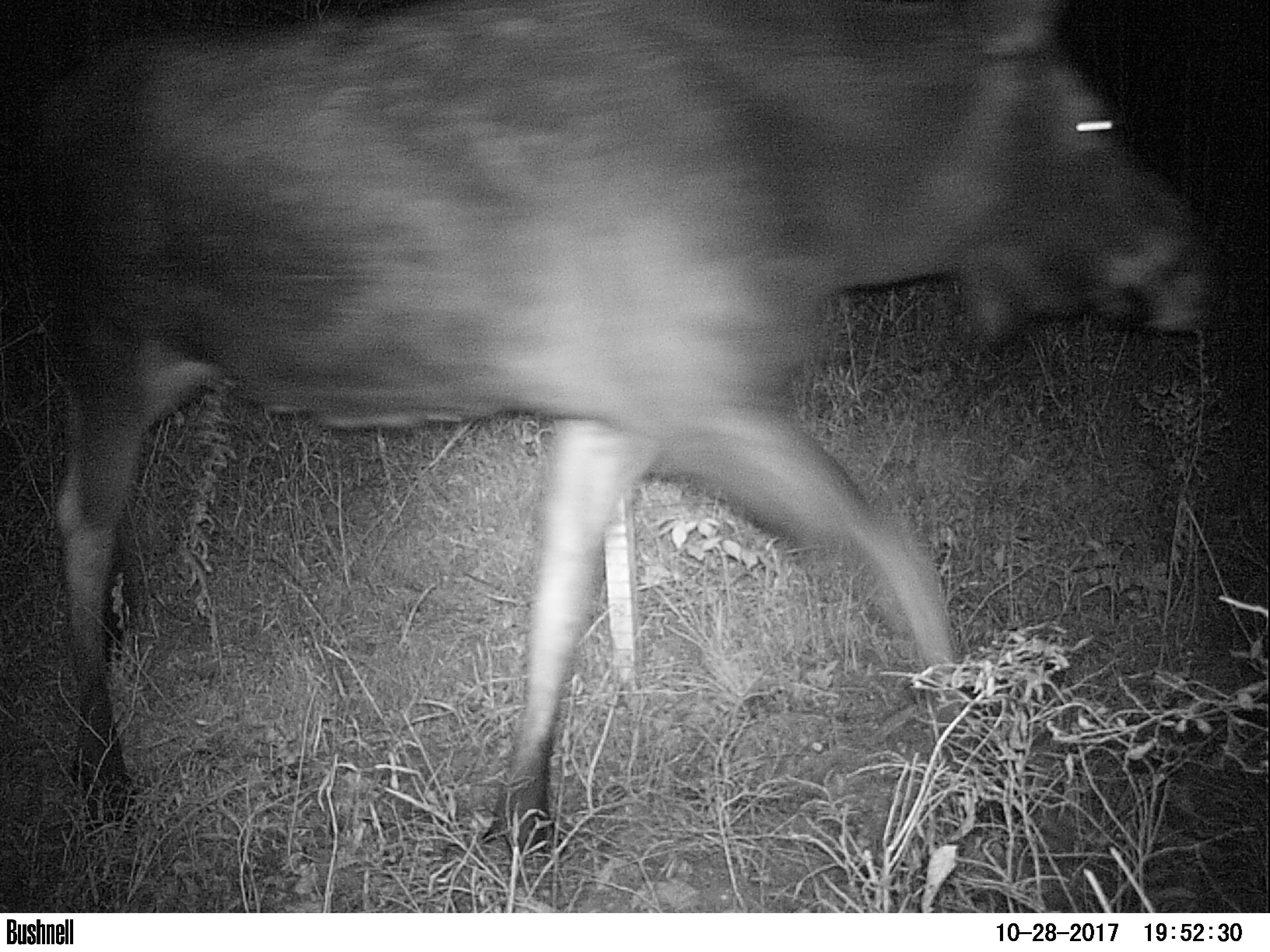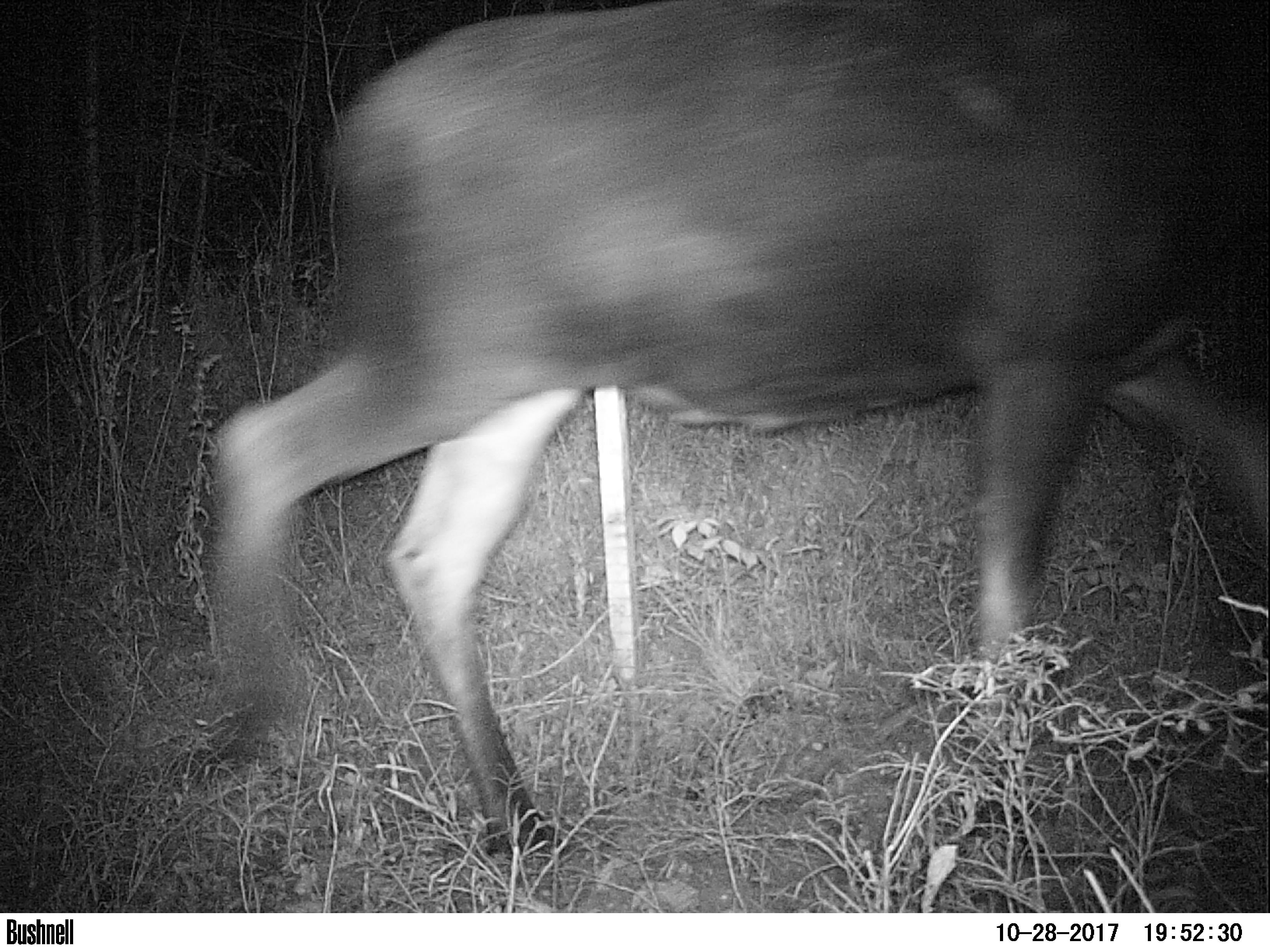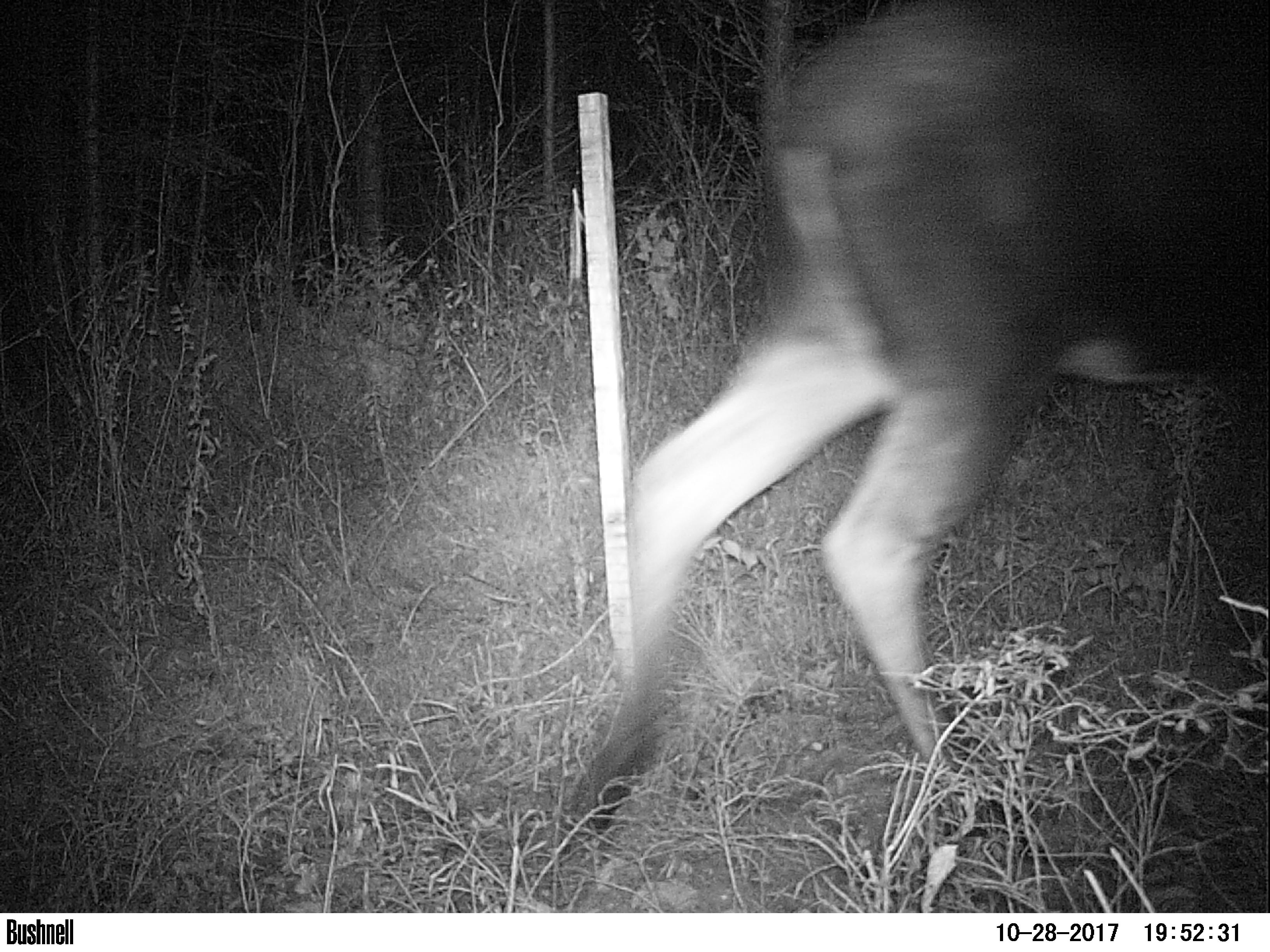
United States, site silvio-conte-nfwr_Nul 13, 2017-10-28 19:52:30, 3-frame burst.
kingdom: Animalia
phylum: Chordata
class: Mammalia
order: Artiodactyla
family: Cervidae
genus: Alces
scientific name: Alces alces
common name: moose